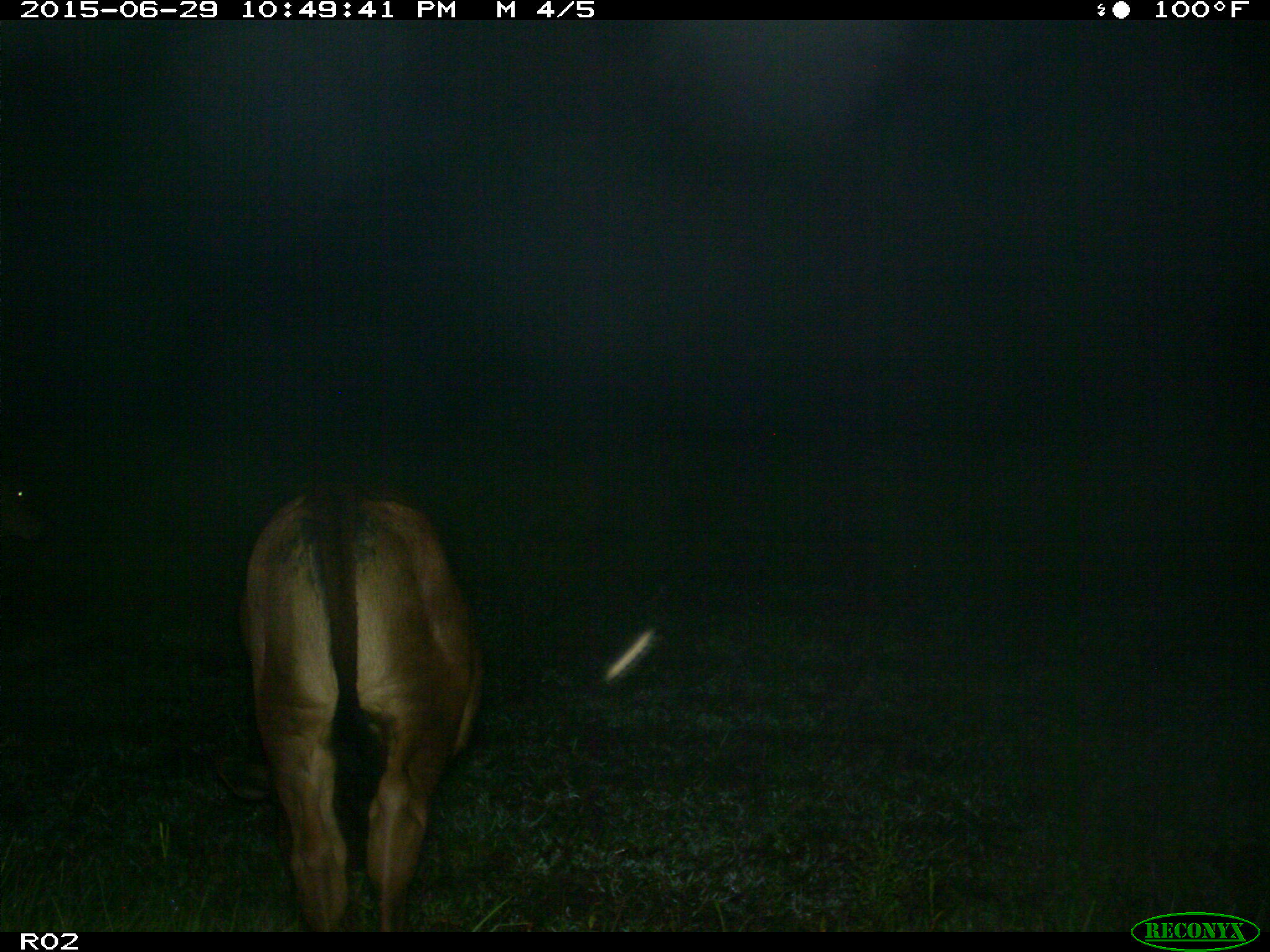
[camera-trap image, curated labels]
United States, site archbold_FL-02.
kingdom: Animalia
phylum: Chordata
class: Mammalia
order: Artiodactyla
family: Bovidae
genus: Bos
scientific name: Bos taurus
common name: domestic cow